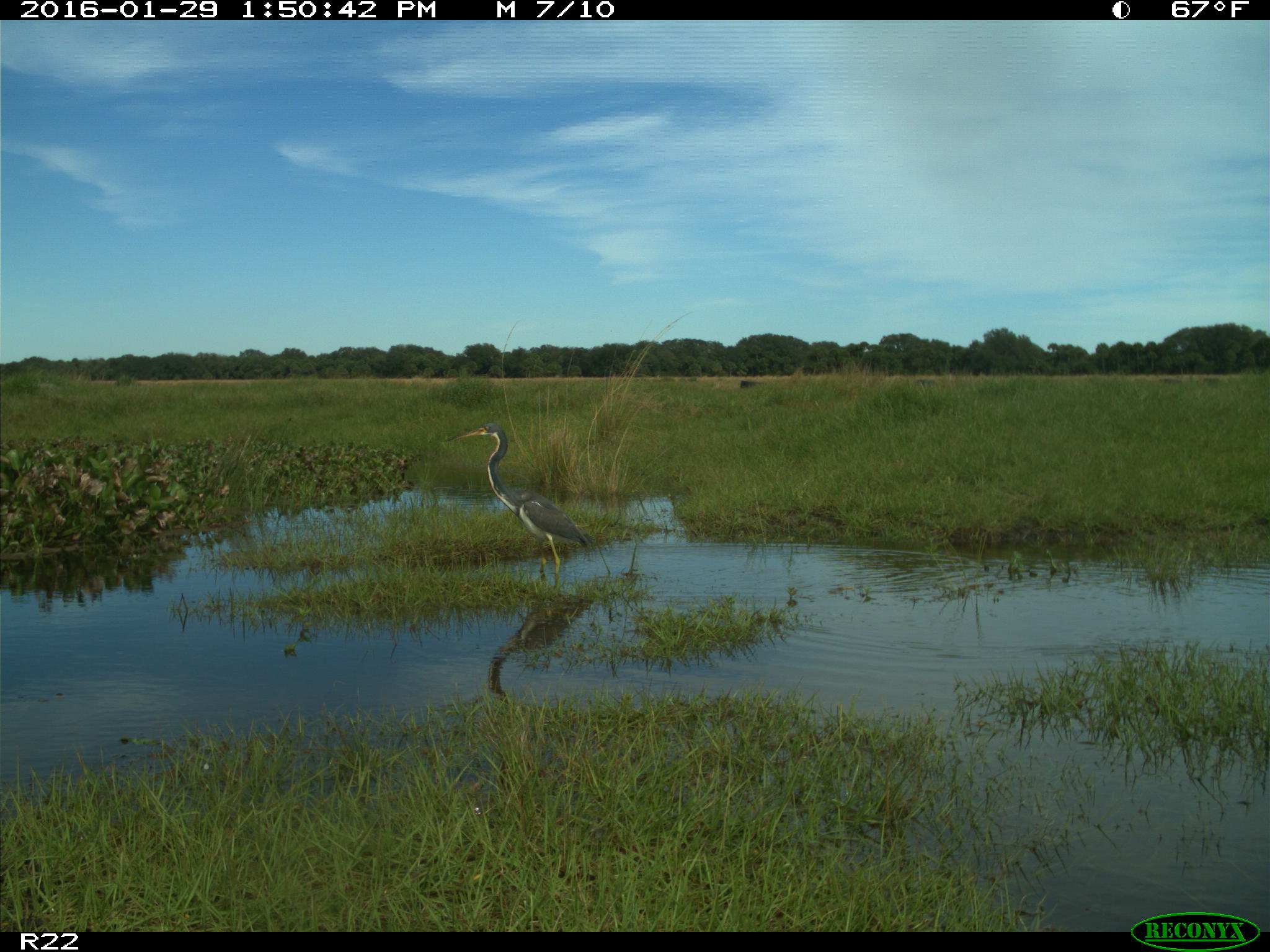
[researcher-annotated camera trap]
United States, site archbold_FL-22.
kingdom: Animalia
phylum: Chordata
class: Aves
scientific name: Aves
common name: birds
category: unidentified bird